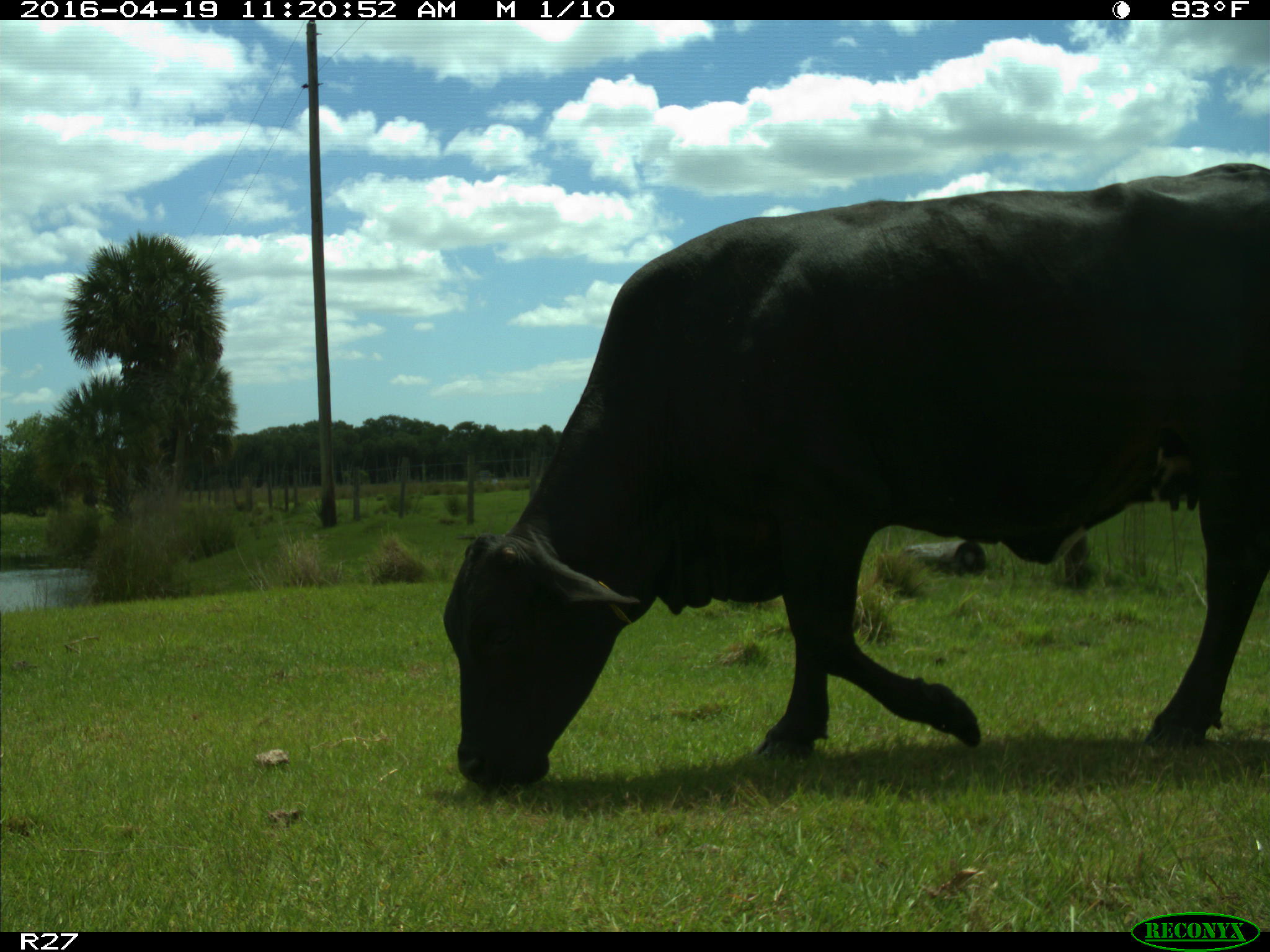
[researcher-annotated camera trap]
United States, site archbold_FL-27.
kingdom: Animalia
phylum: Chordata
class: Mammalia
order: Artiodactyla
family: Bovidae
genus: Bos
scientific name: Bos taurus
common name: domestic cow